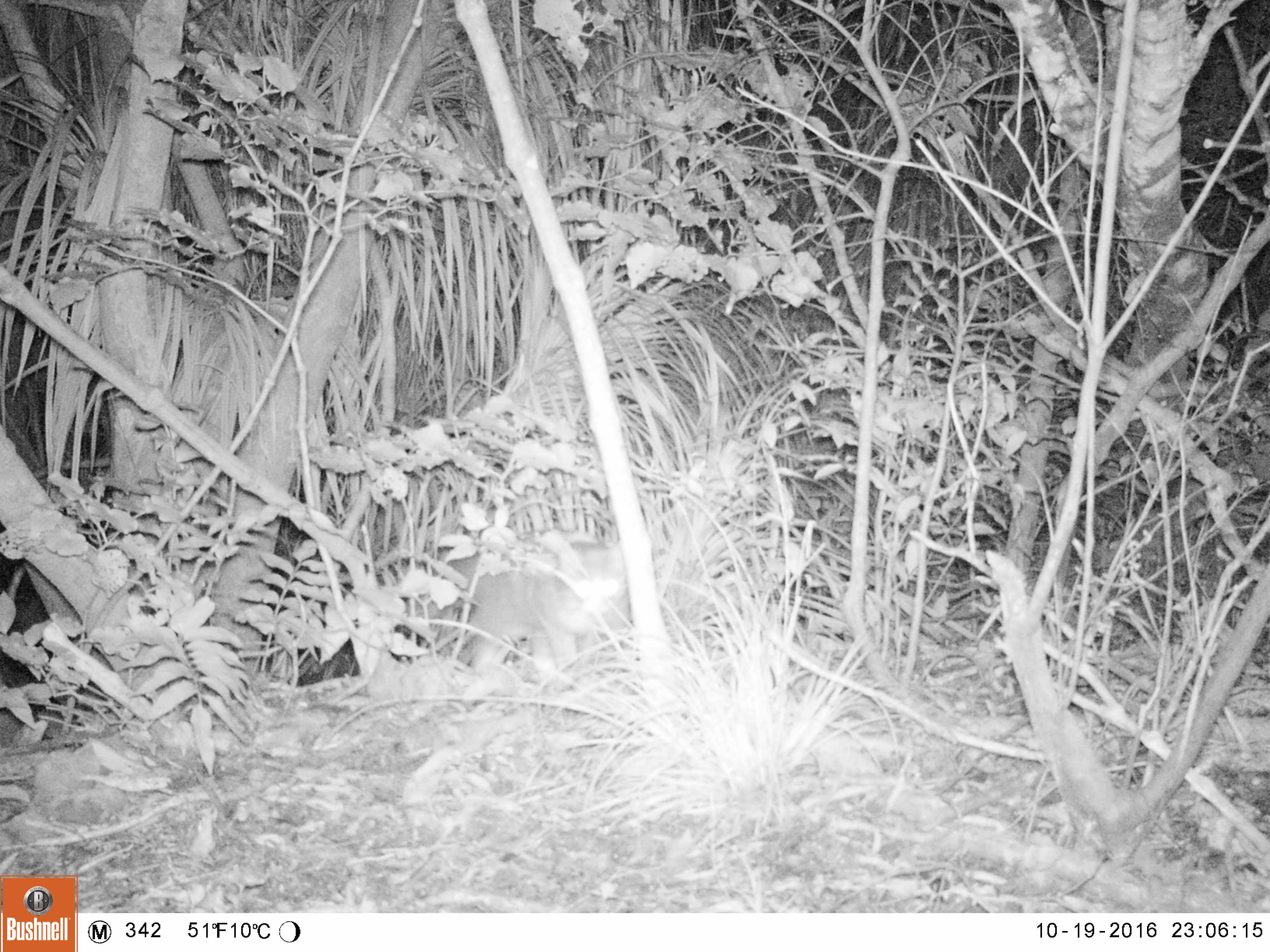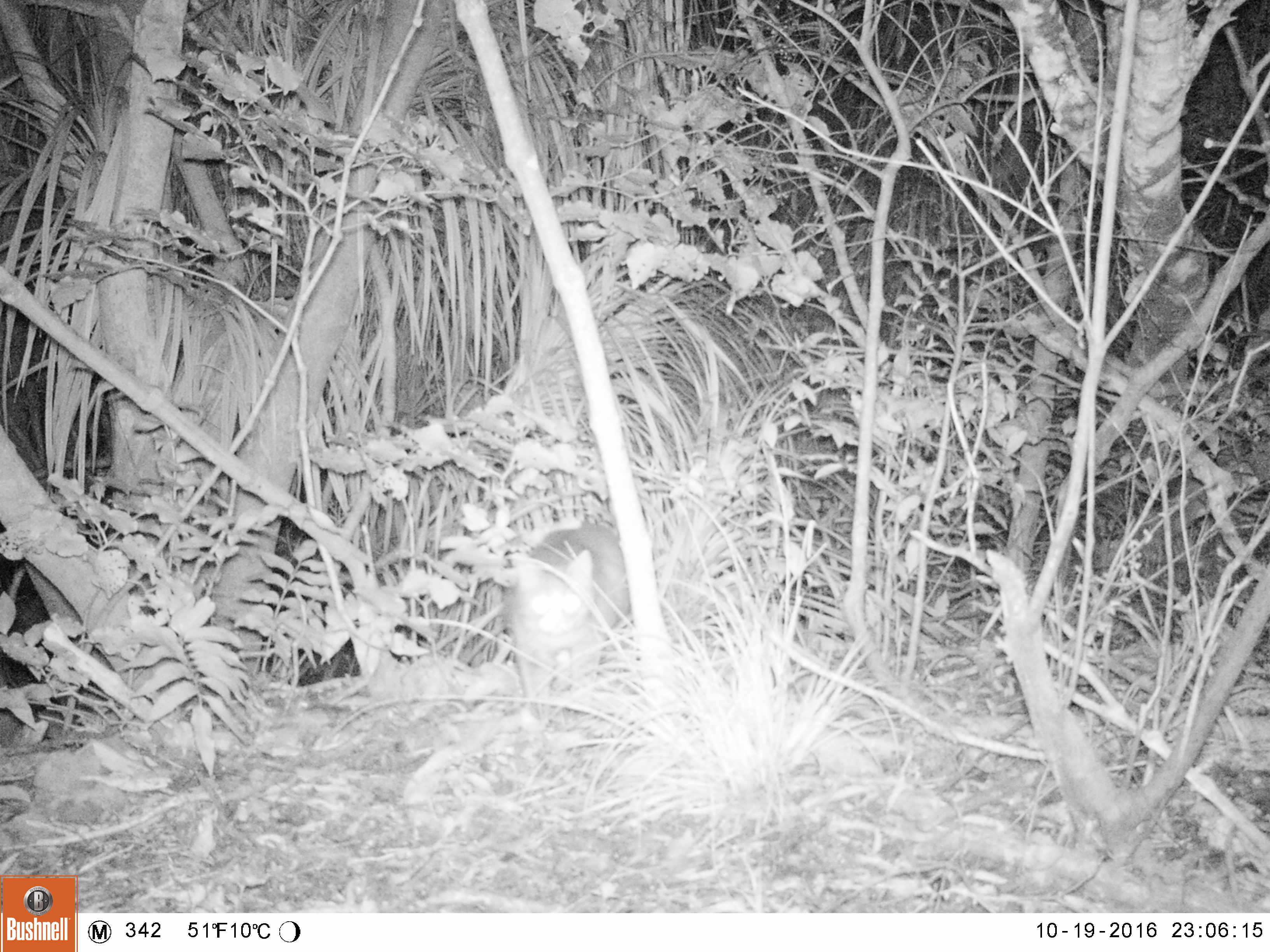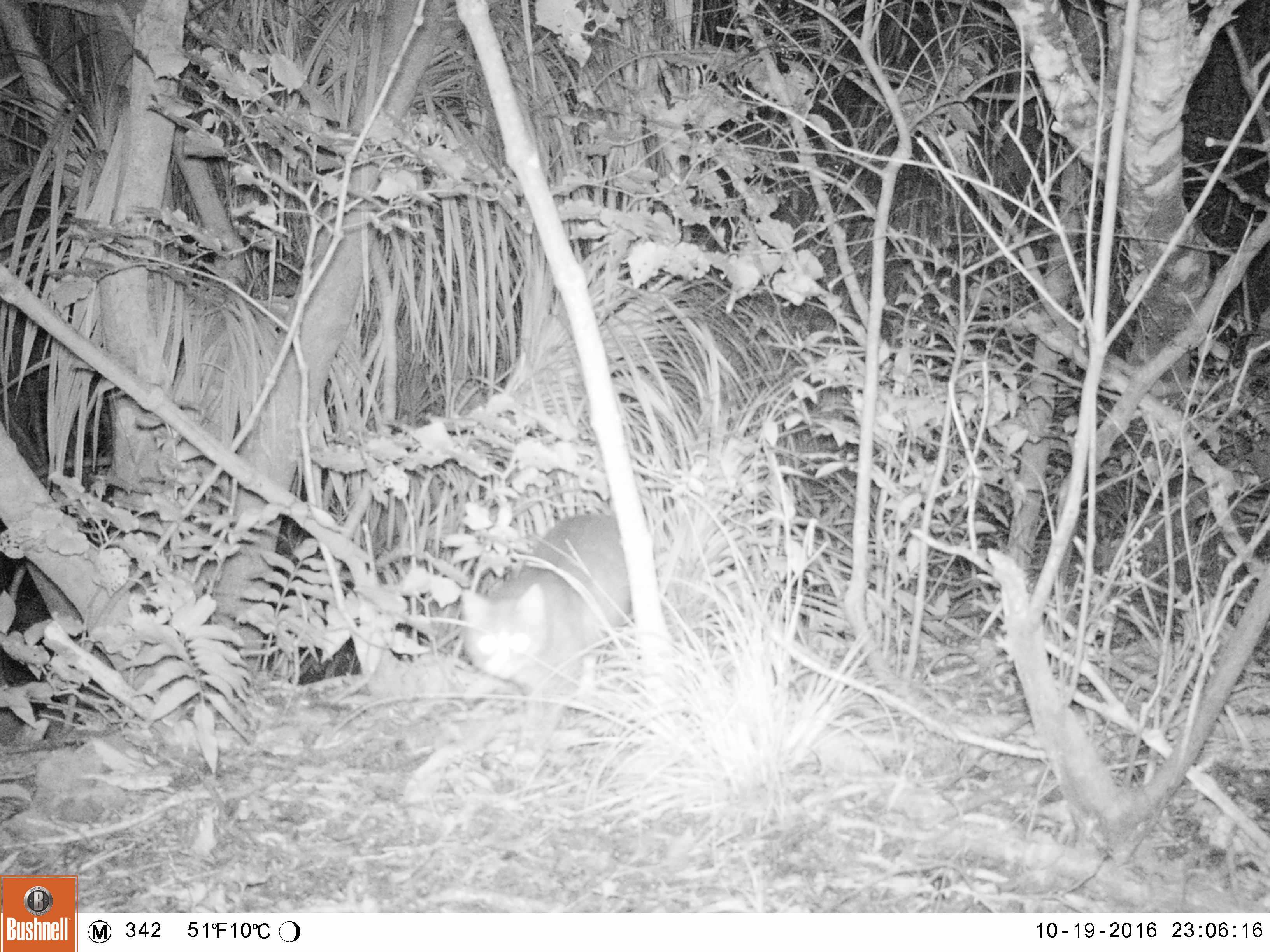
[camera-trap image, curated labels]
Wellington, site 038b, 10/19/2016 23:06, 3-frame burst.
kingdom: Animalia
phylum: Chordata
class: Mammalia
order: Carnivora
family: Felidae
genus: Felis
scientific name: Felis catus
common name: cat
Cat (Felis catus).